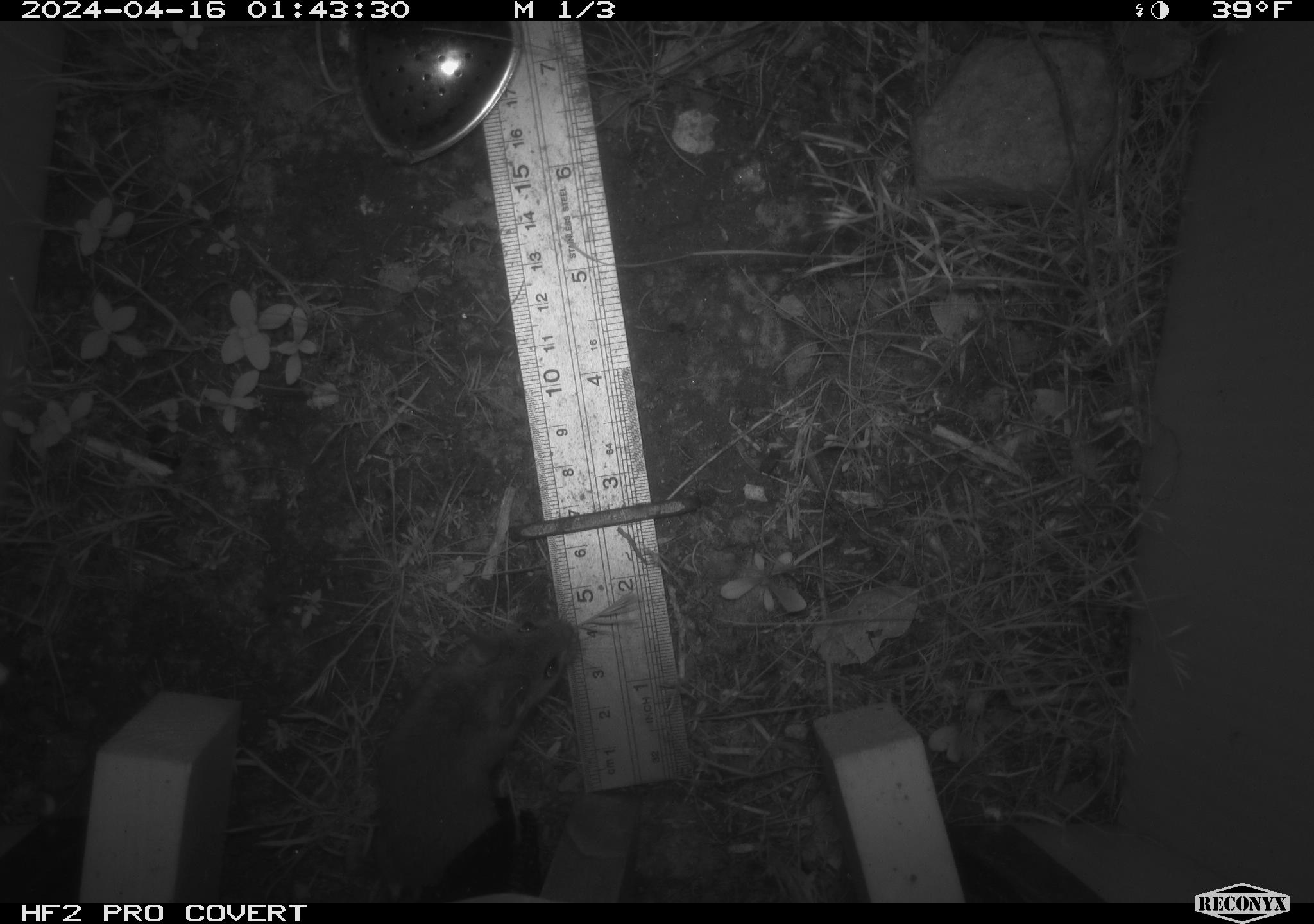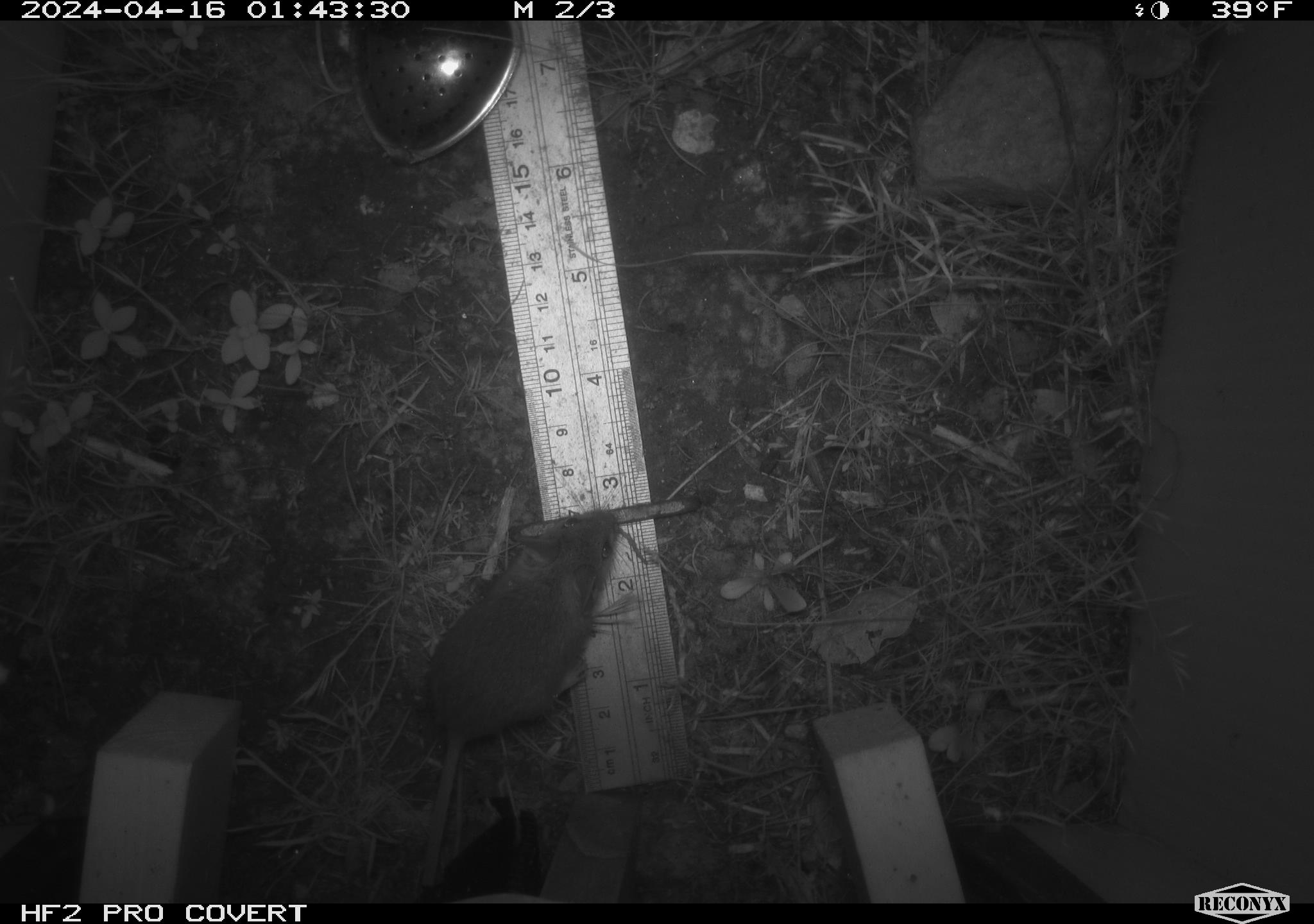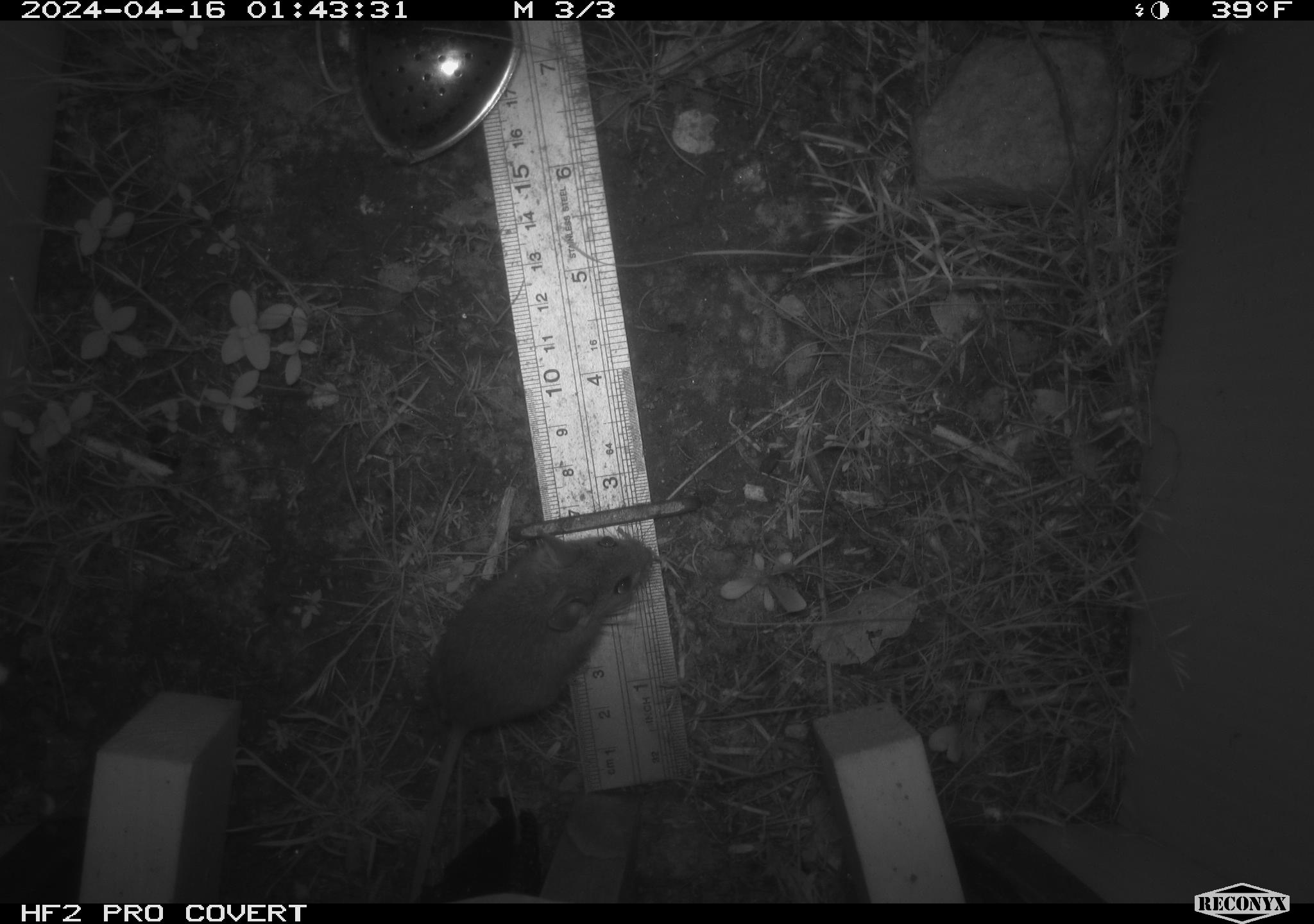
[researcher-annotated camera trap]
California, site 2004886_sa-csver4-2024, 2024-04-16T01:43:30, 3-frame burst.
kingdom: Animalia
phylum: Chordata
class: Mammalia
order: Rodentia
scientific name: Rodentia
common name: mouse species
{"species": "mouse species (Rodentia)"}